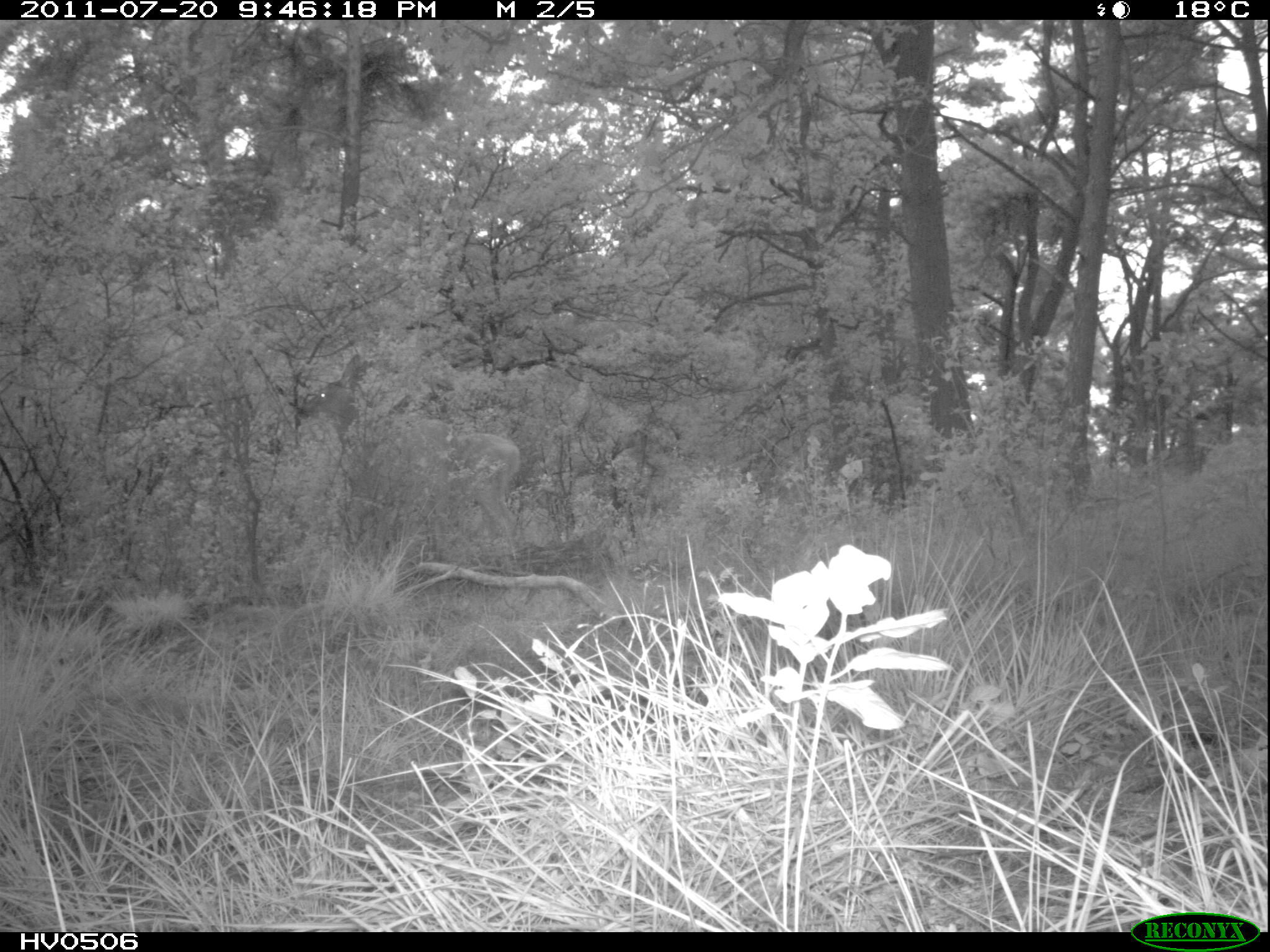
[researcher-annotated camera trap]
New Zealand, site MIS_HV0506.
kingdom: Animalia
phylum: Chordata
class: Mammalia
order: Artiodactyla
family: Cervidae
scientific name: Cervidae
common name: deer